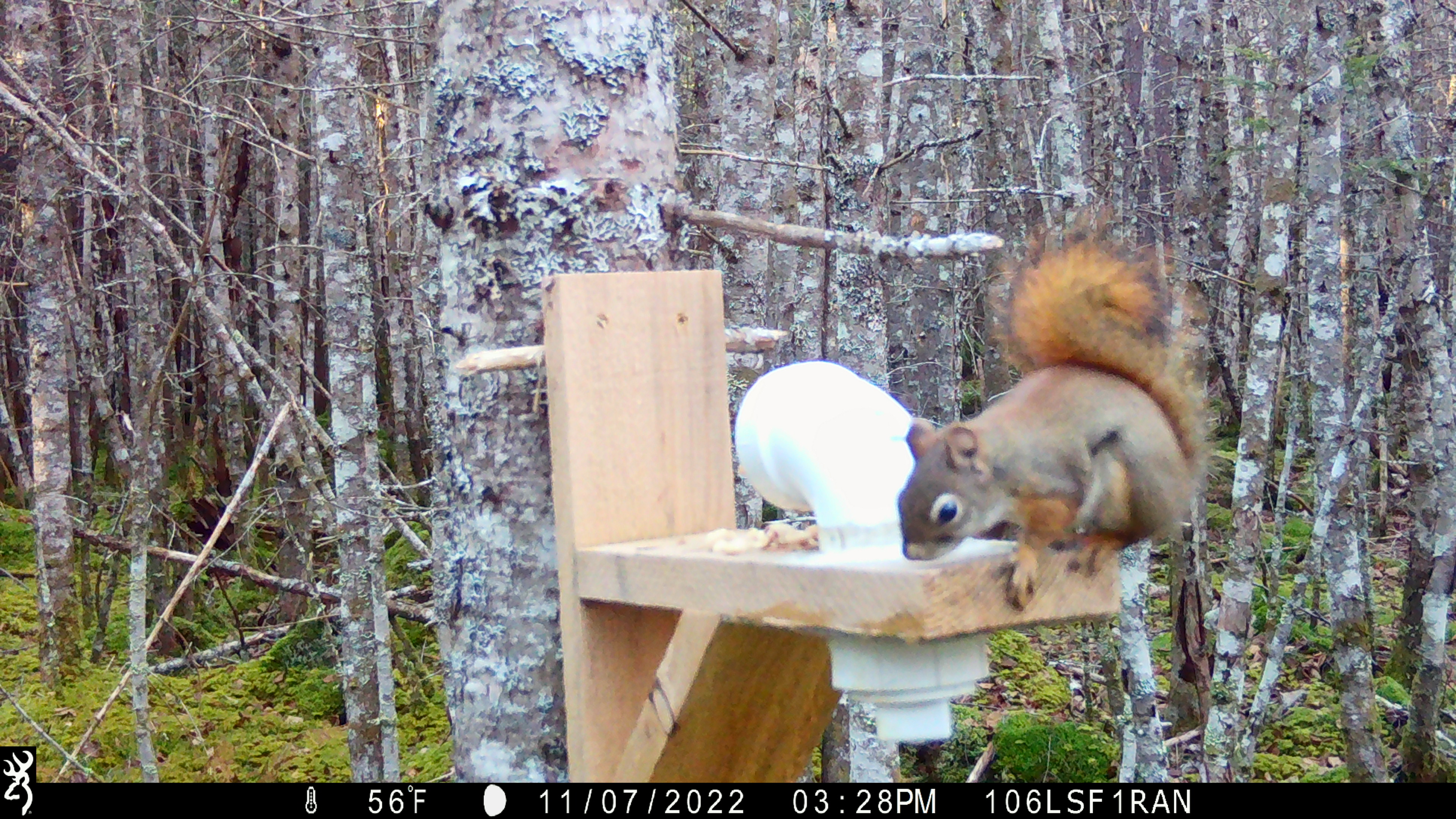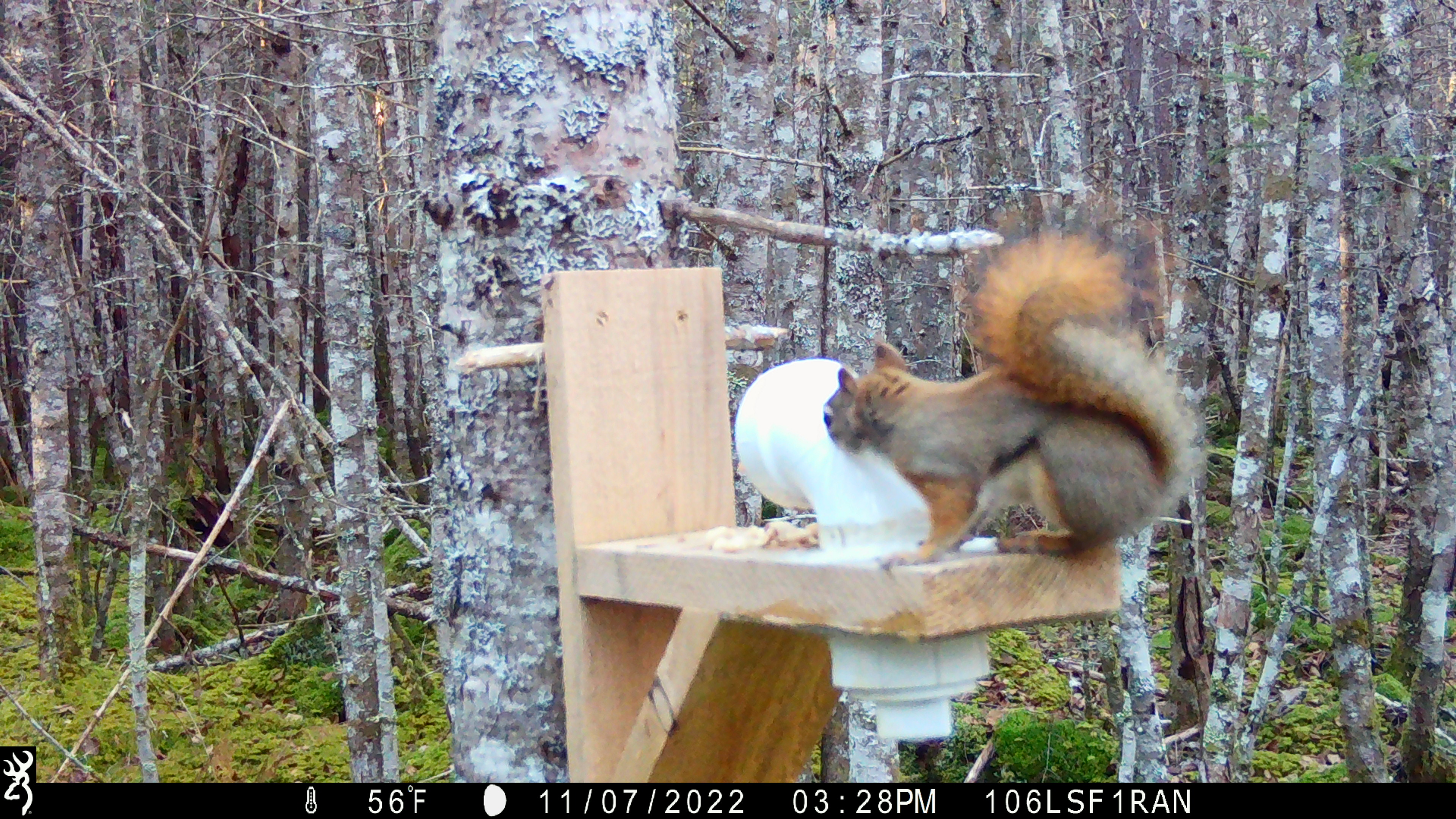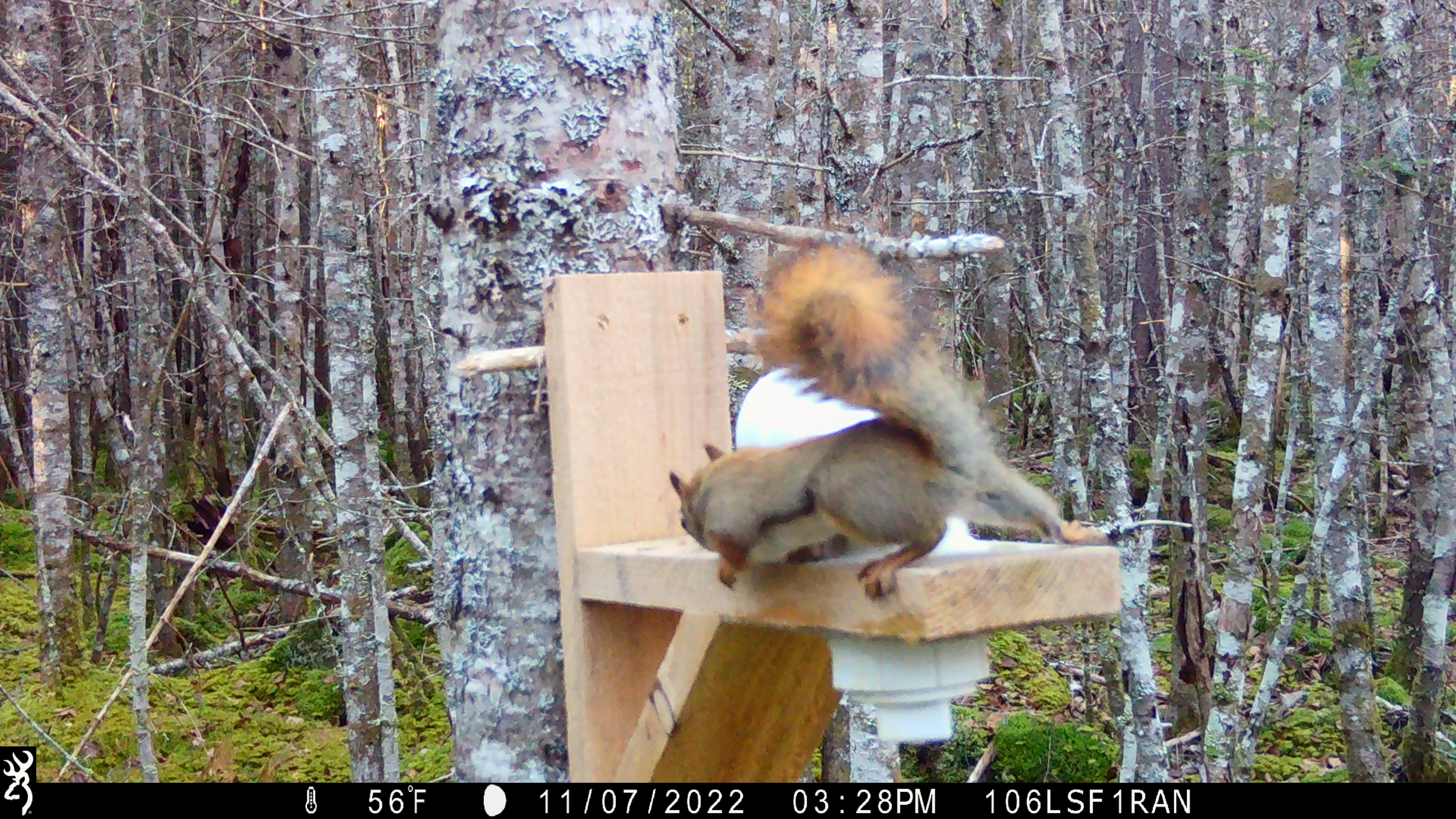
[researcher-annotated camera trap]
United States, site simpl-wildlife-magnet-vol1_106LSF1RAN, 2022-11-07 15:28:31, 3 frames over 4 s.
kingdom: Animalia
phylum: Chordata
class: Mammalia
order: Rodentia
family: Sciuridae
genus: Tamiasciurus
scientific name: Tamiasciurus hudsonicus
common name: red squirrel